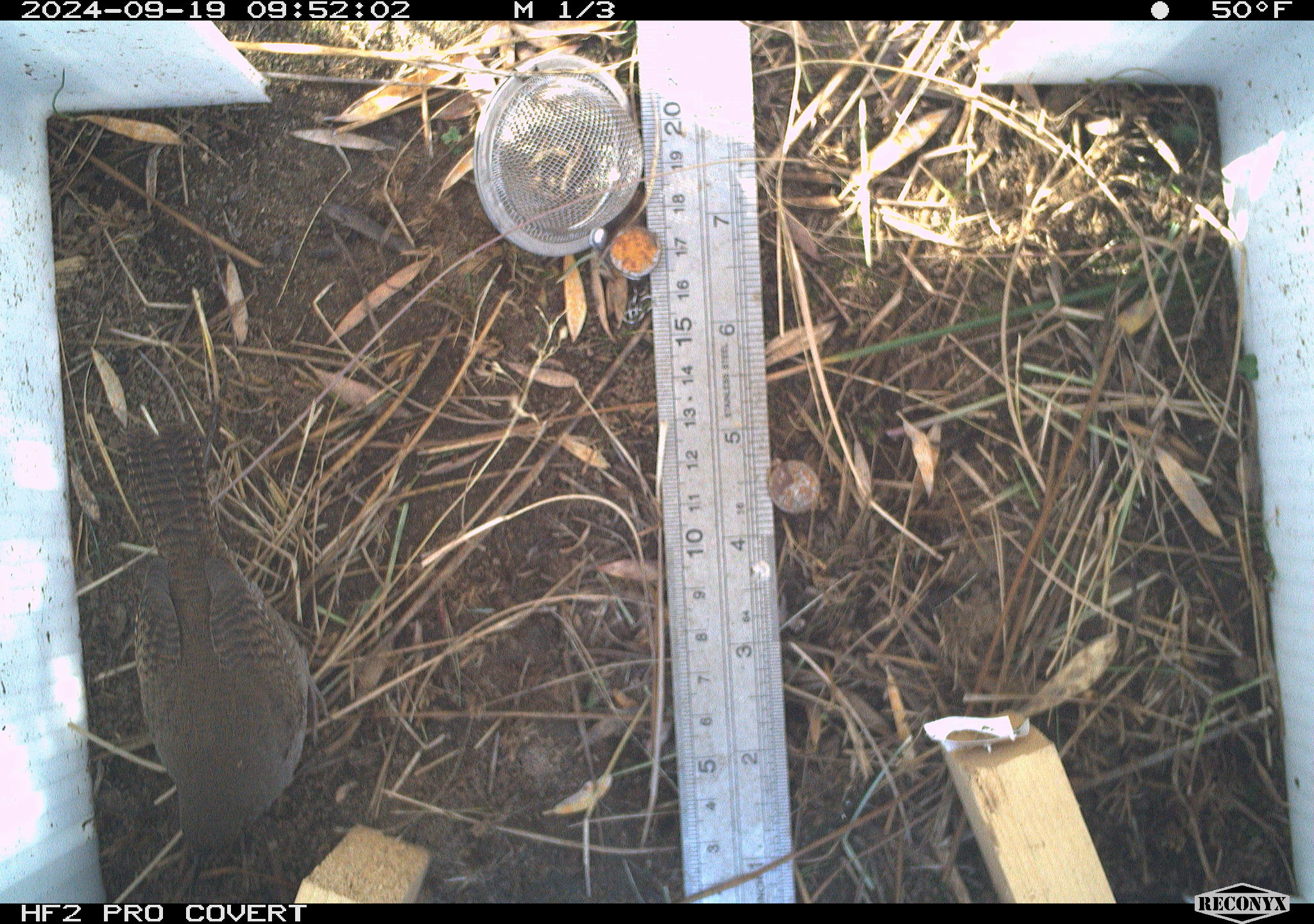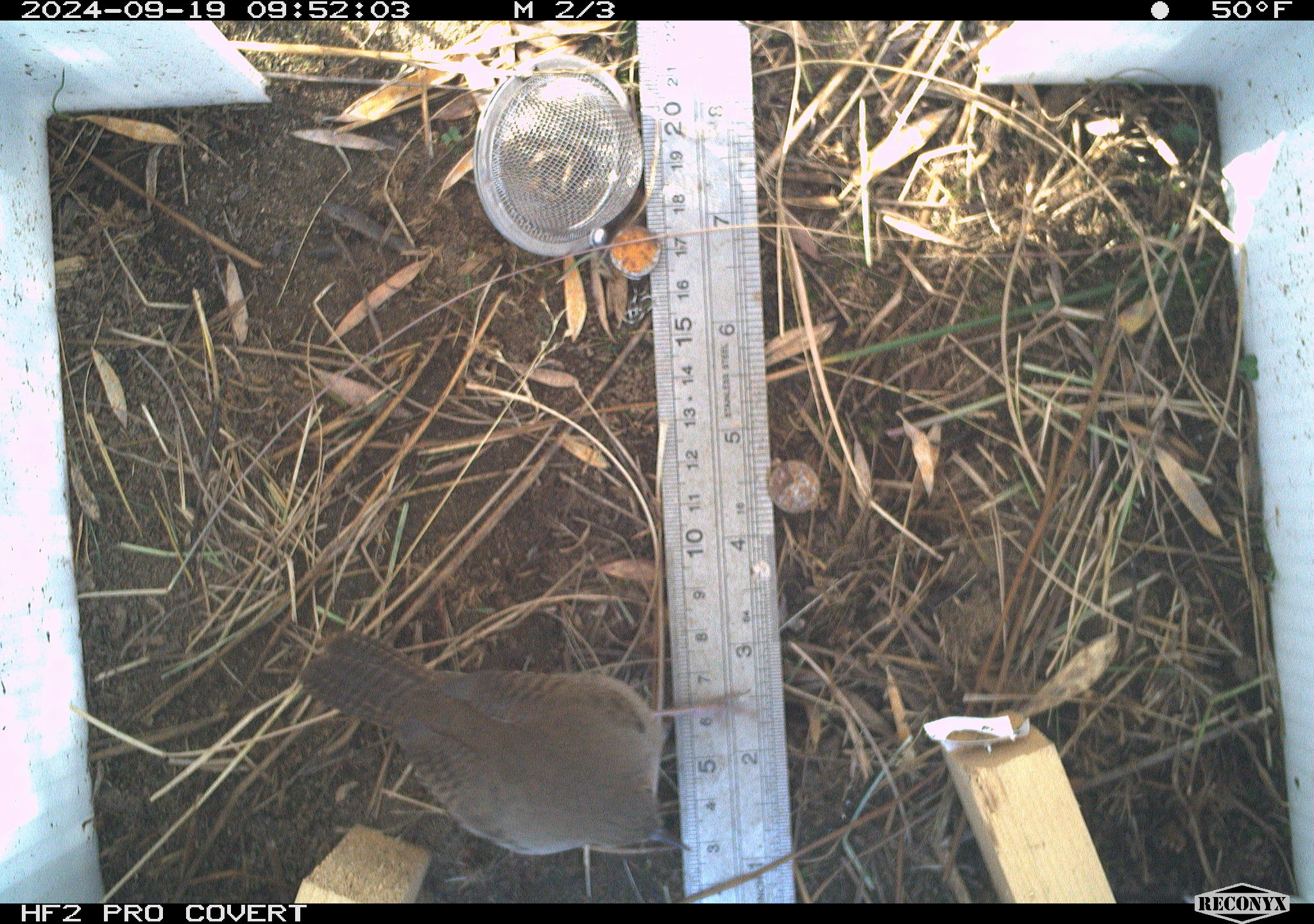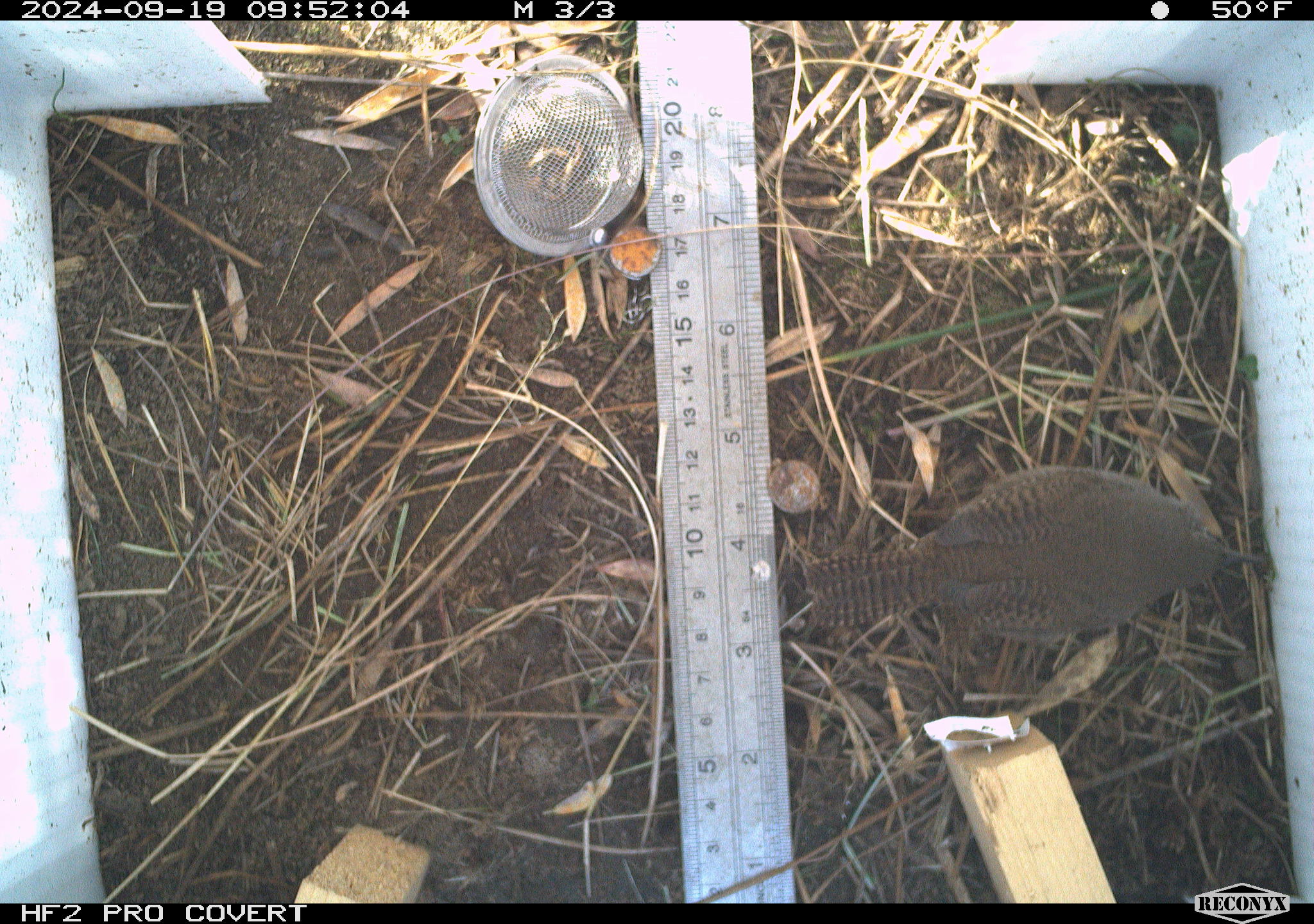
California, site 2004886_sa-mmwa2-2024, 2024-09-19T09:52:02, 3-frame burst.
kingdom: Animalia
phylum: Chordata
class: Aves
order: Passeriformes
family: Troglodytidae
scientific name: Troglodytidae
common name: wren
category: troglodytidae family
Troglodytidae family (wren) (Troglodytidae).